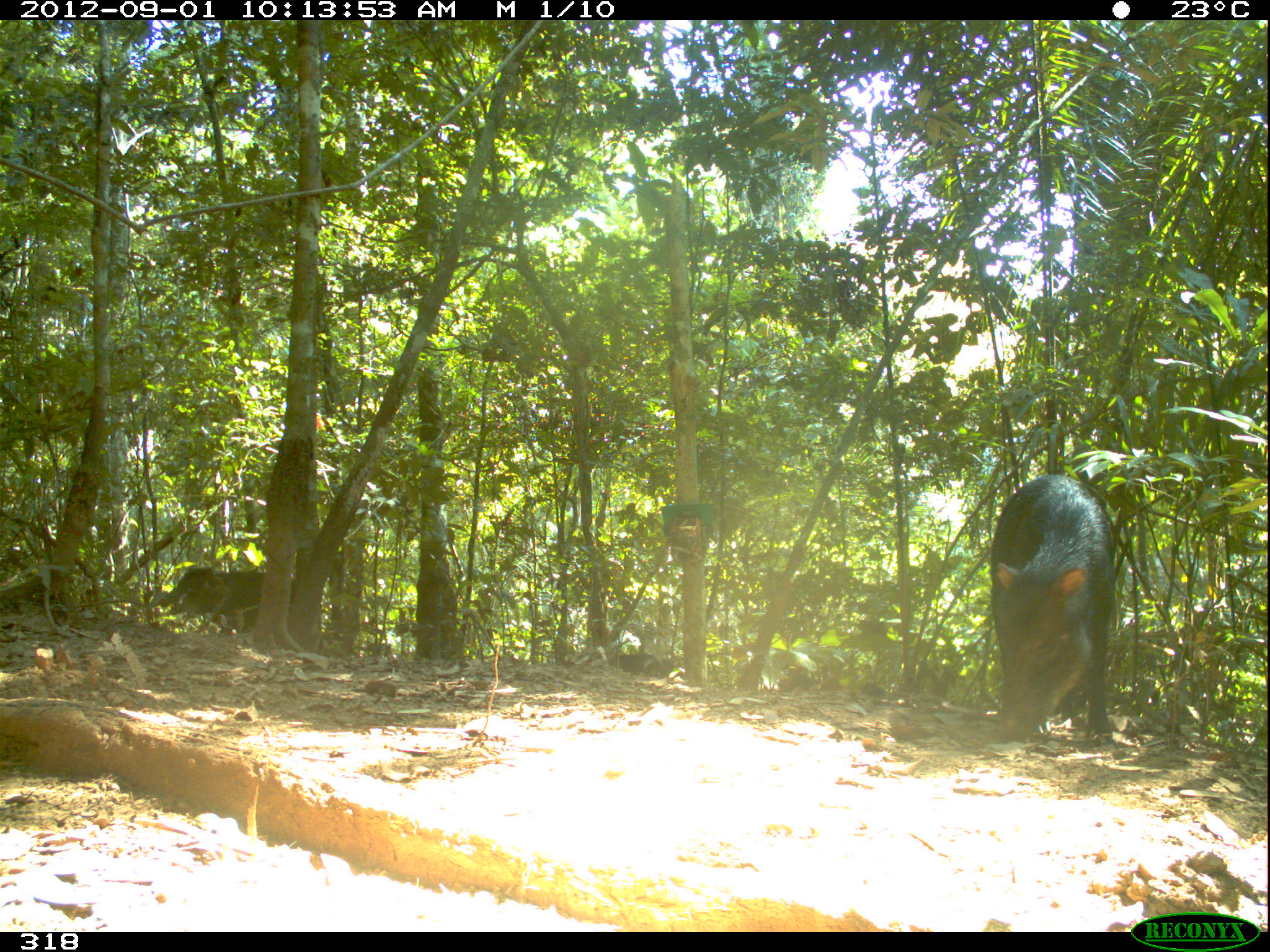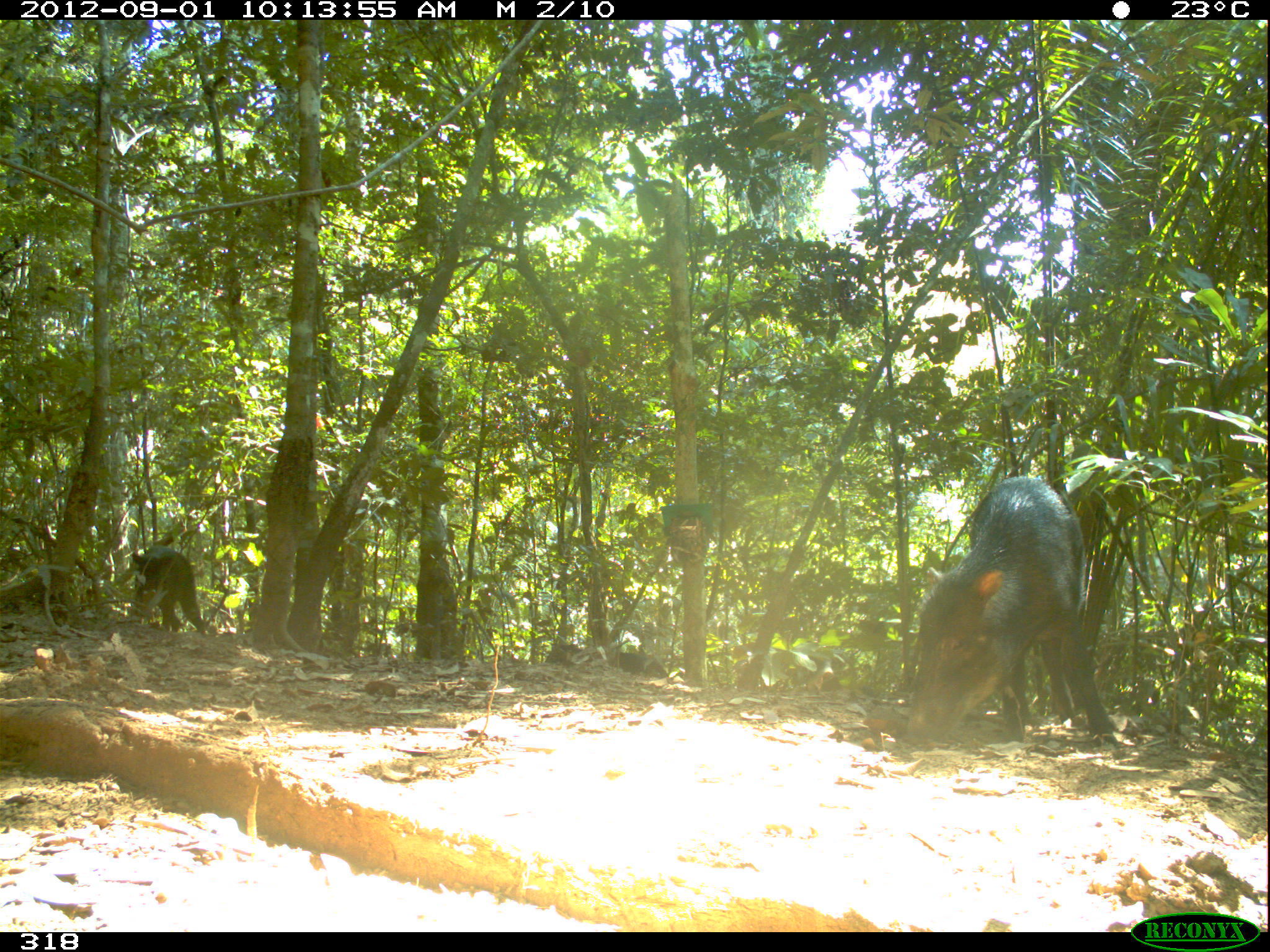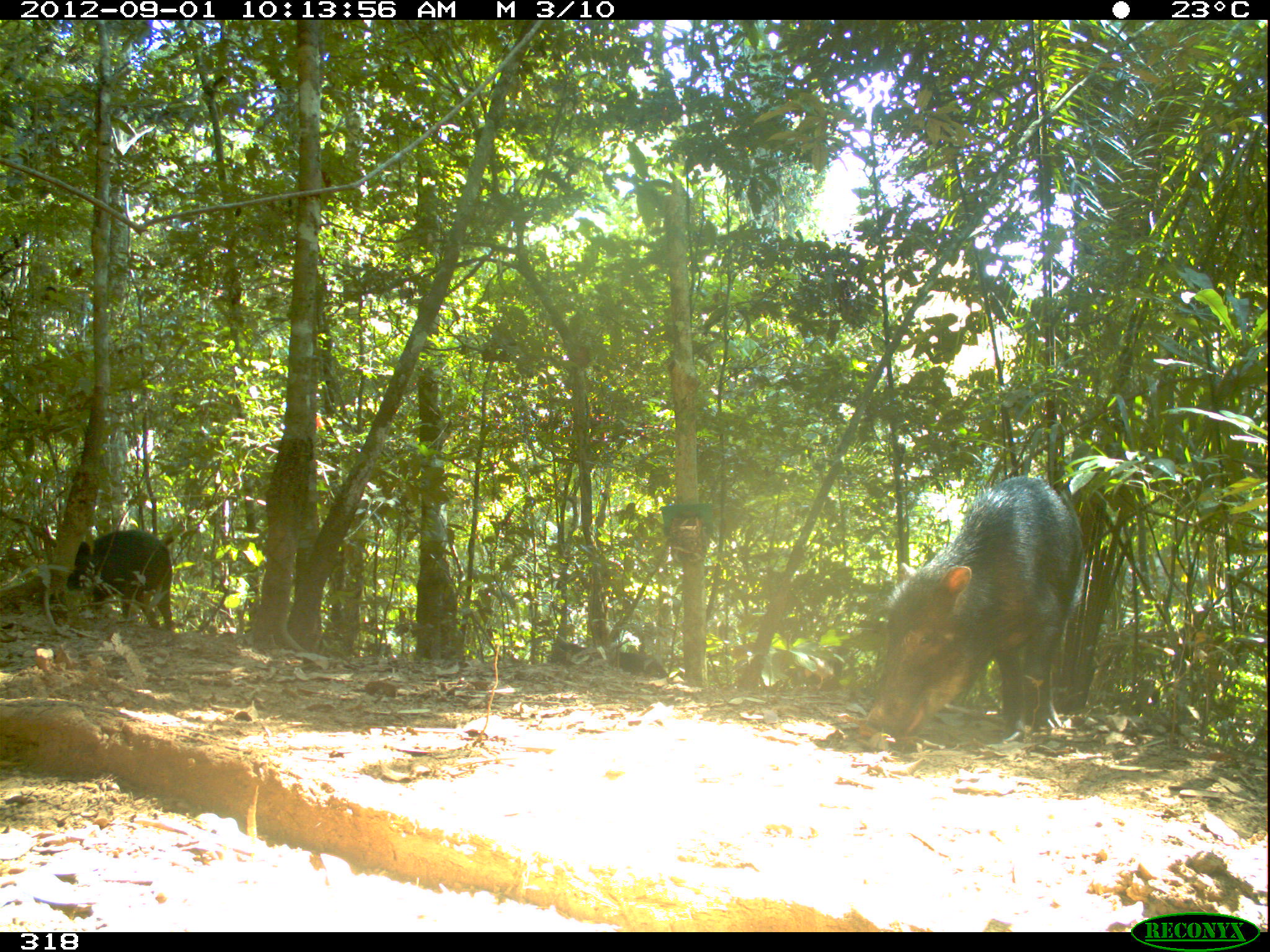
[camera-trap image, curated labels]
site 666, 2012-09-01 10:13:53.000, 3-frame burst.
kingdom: Animalia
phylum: Chordata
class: Mammalia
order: Artiodactyla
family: Tayassuidae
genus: Tayassu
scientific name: Tayassu pecari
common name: white-lipped peccary